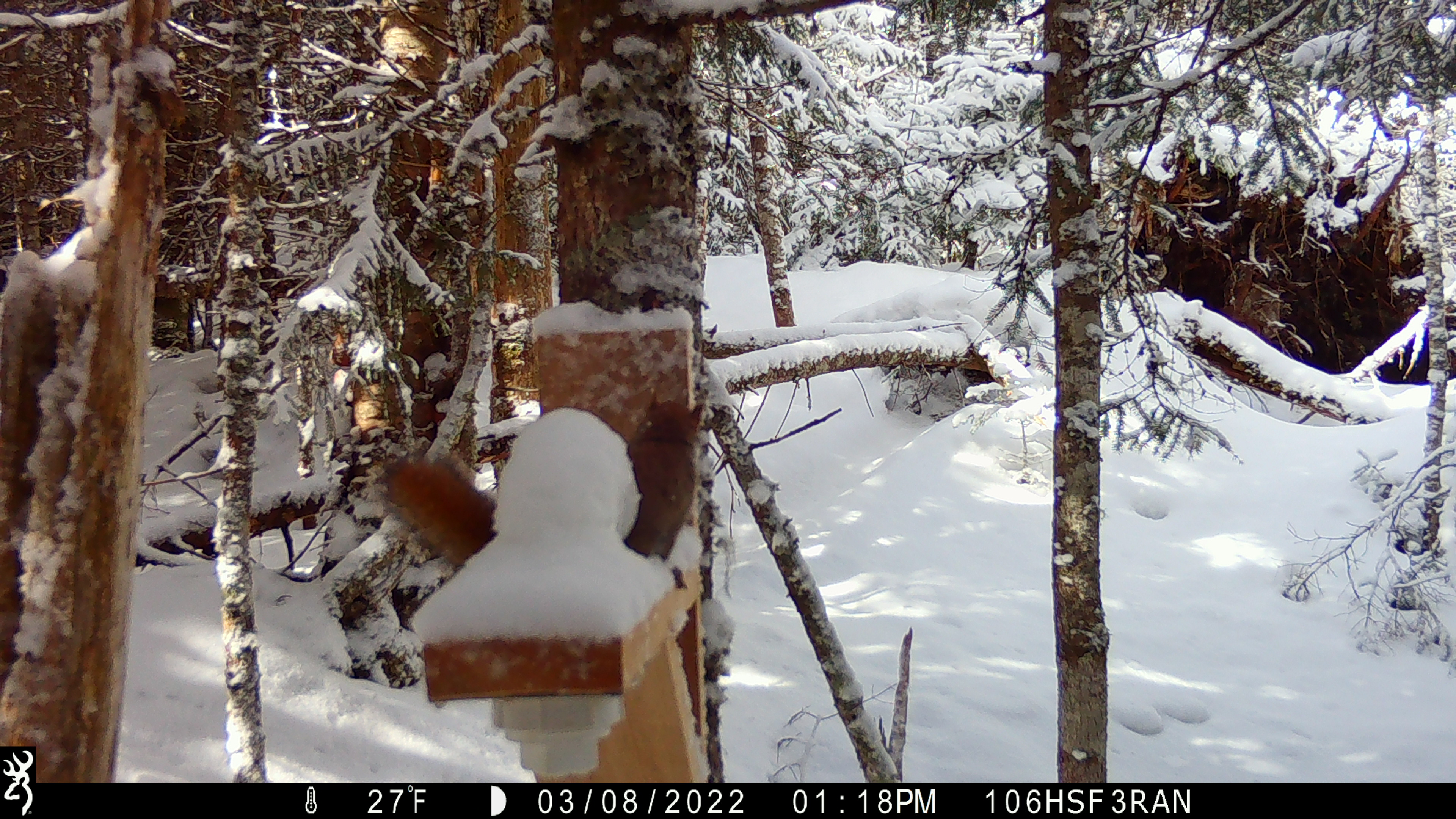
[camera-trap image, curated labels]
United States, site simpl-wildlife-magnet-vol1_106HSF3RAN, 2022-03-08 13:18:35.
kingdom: Animalia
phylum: Chordata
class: Mammalia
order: Rodentia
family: Sciuridae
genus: Tamiasciurus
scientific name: Tamiasciurus hudsonicus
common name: red squirrel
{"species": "red squirrel (Tamiasciurus hudsonicus)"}